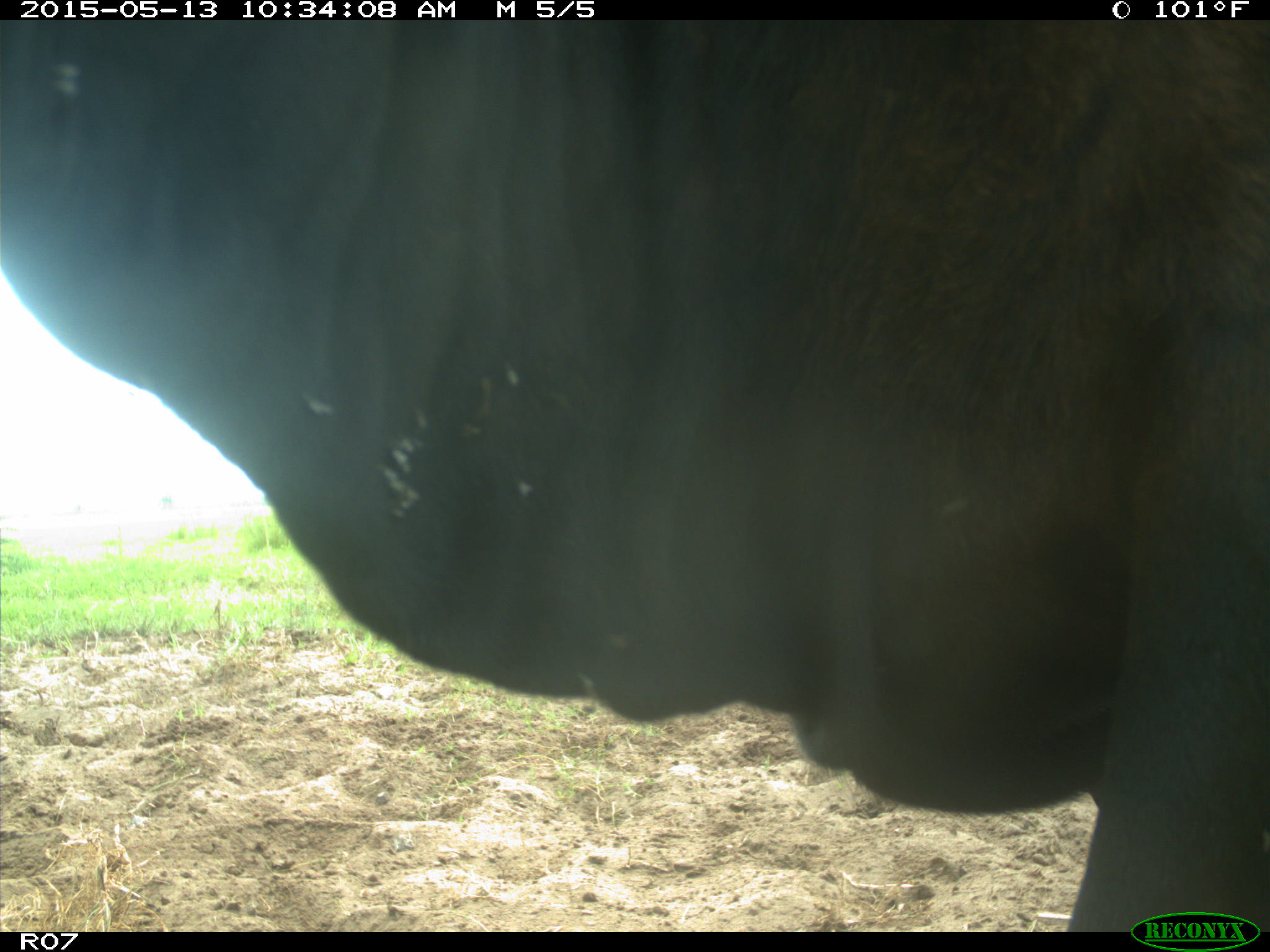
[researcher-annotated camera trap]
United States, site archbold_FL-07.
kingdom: Animalia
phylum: Chordata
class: Mammalia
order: Artiodactyla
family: Bovidae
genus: Bos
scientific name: Bos taurus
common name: domestic cow